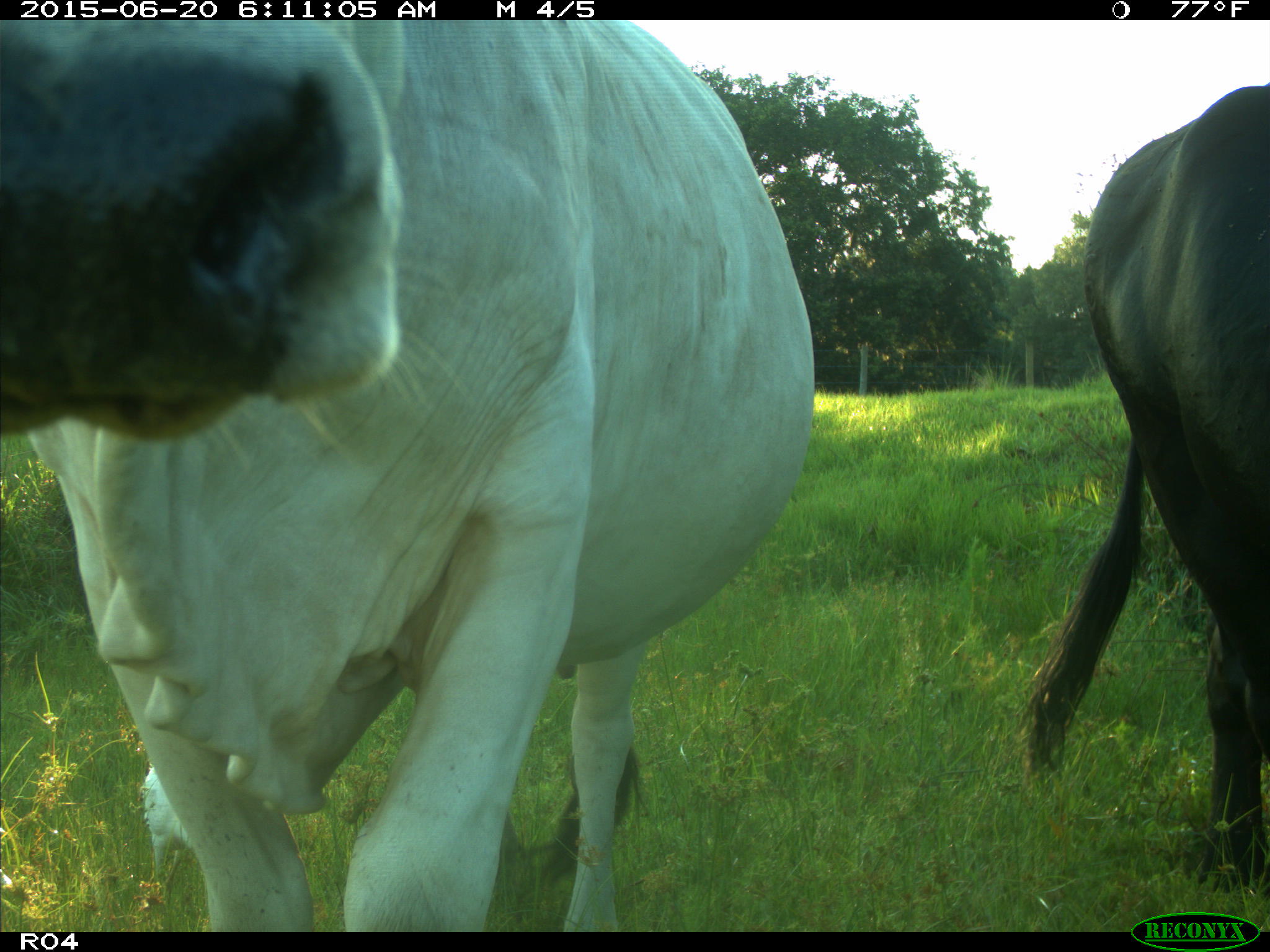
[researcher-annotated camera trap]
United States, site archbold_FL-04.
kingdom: Animalia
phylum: Chordata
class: Mammalia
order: Artiodactyla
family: Bovidae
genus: Bos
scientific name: Bos taurus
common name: domestic cow